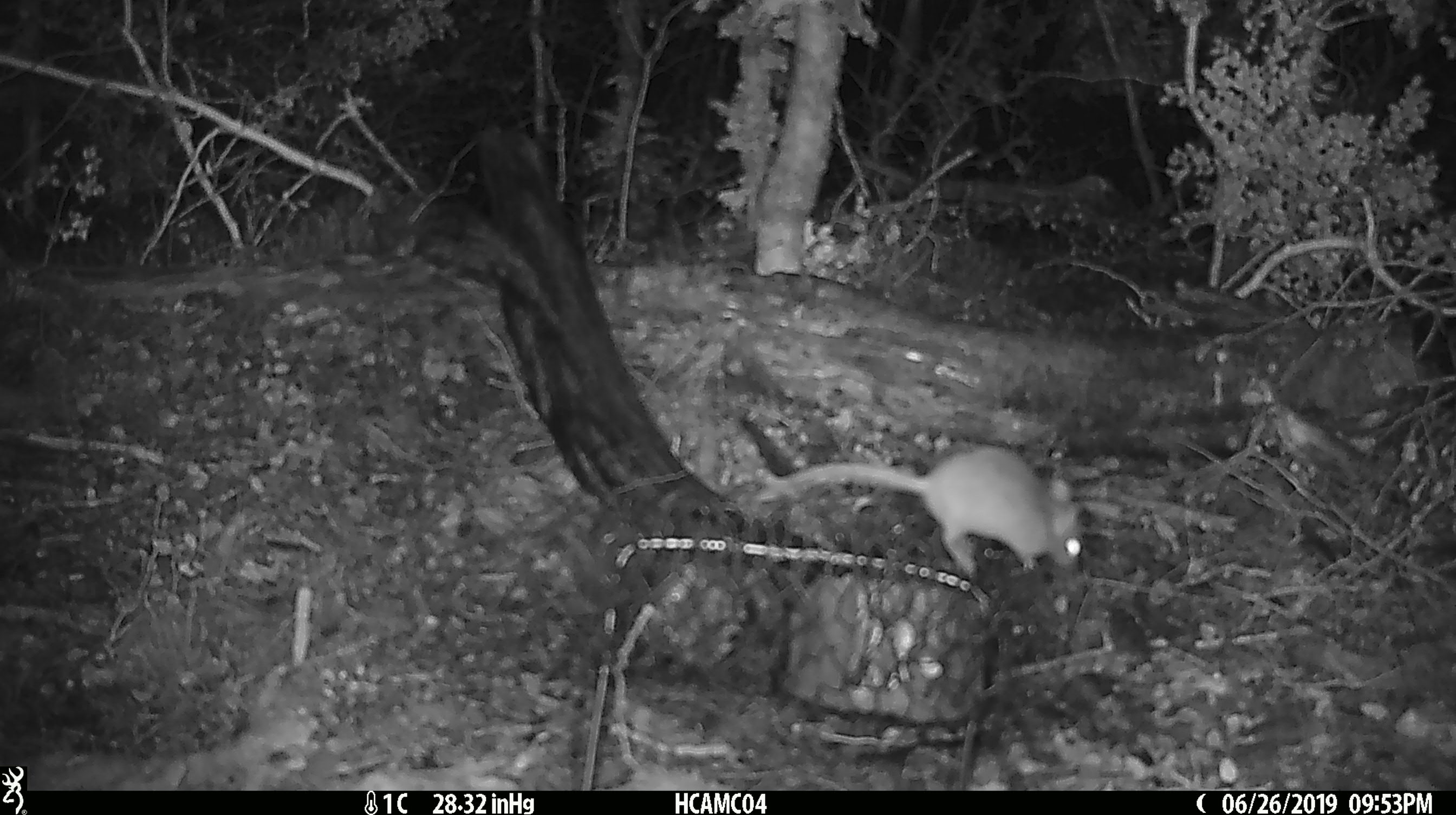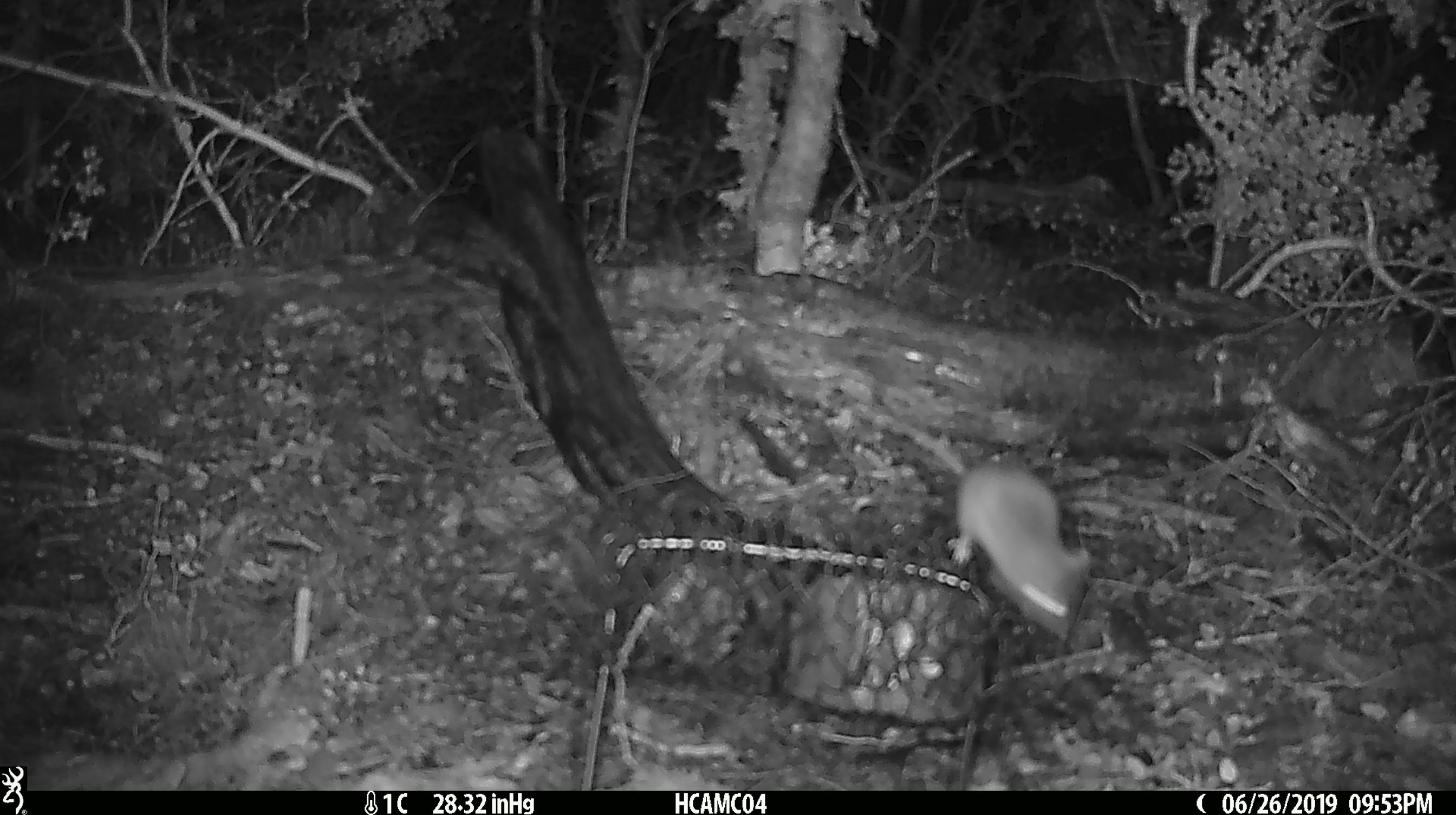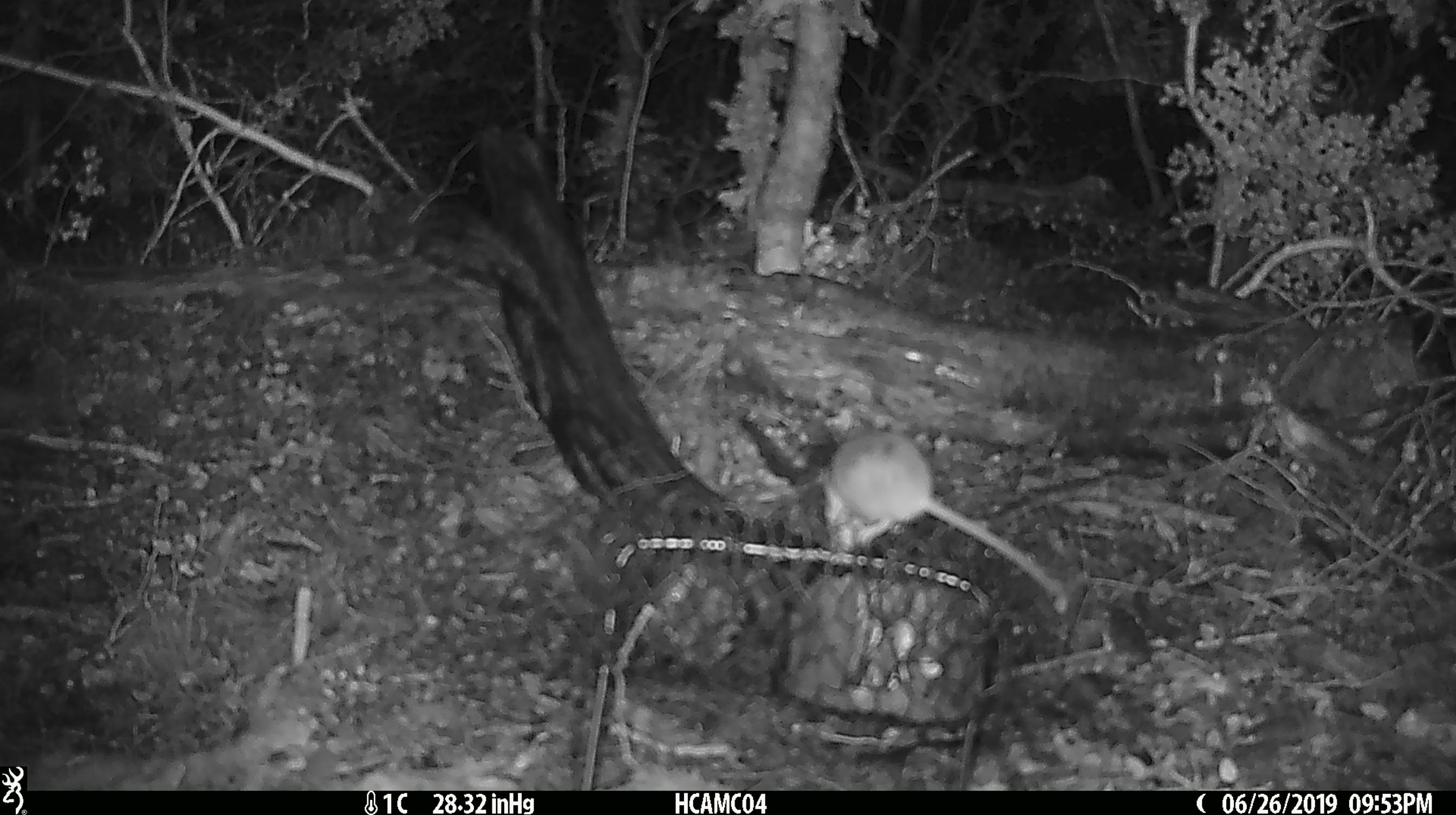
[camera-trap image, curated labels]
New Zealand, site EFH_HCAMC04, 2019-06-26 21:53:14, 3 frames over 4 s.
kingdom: Animalia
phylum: Chordata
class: Mammalia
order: Rodentia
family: Muridae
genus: Mus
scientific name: Mus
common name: mouse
Mouse (Mus).